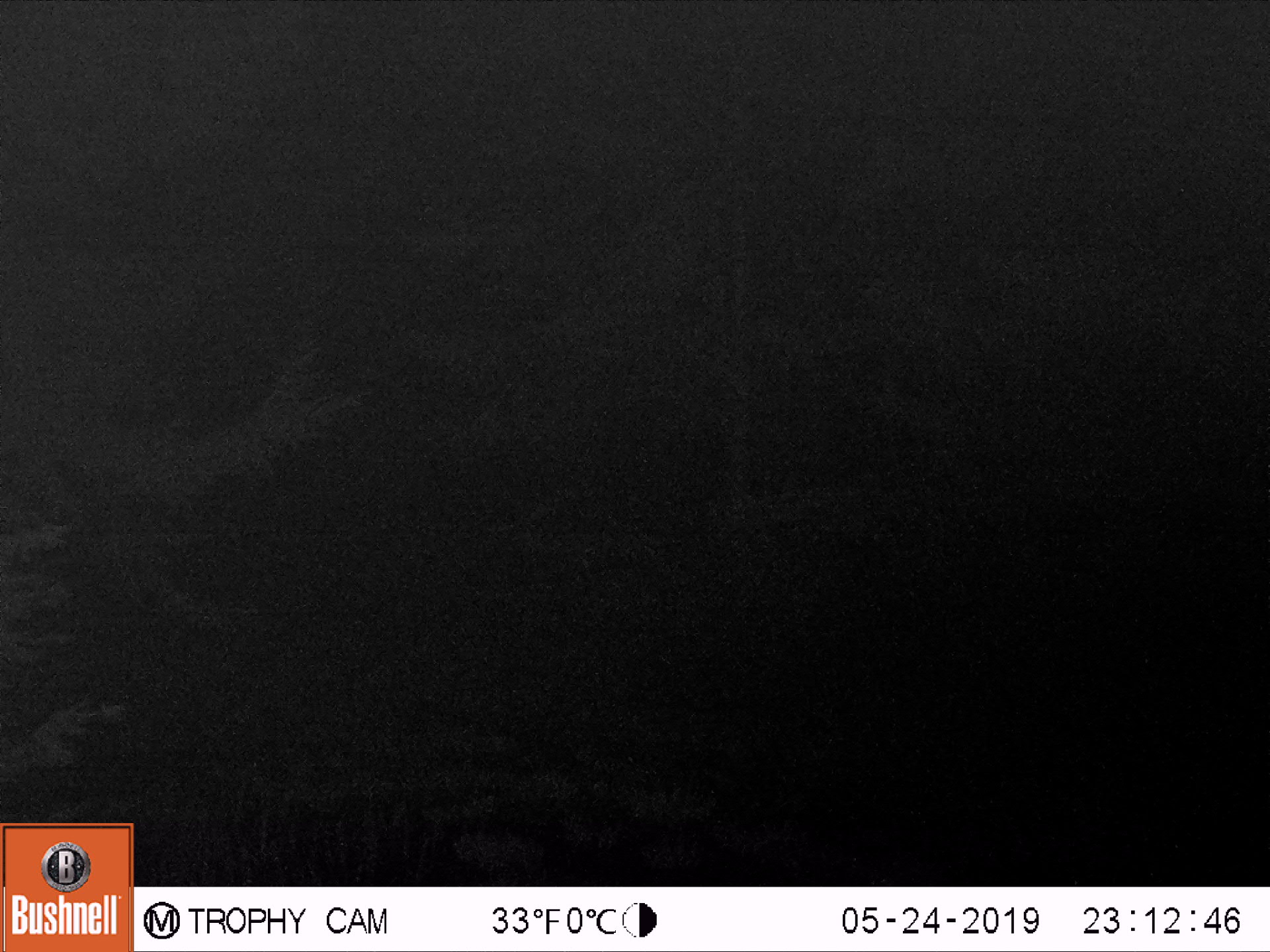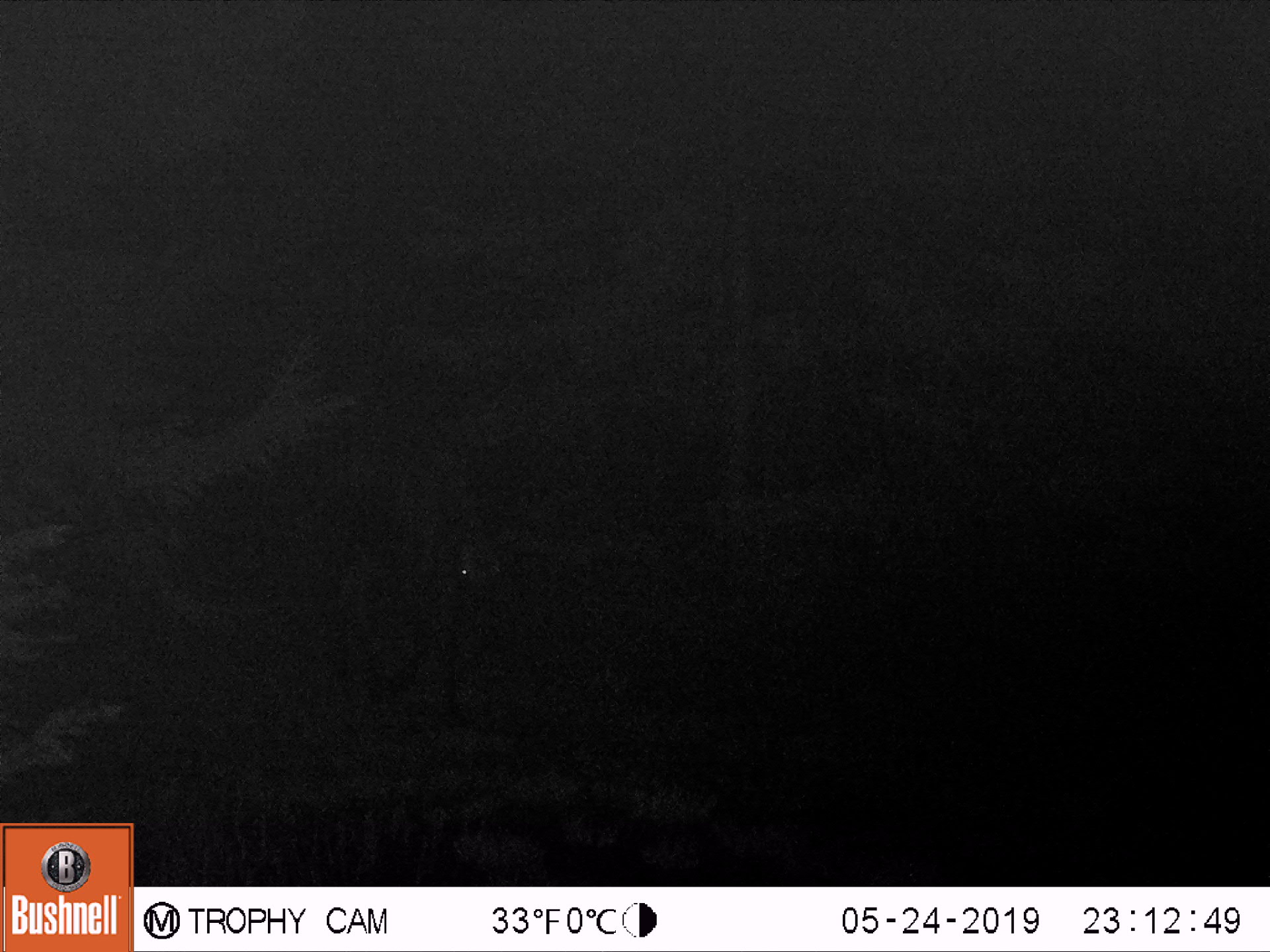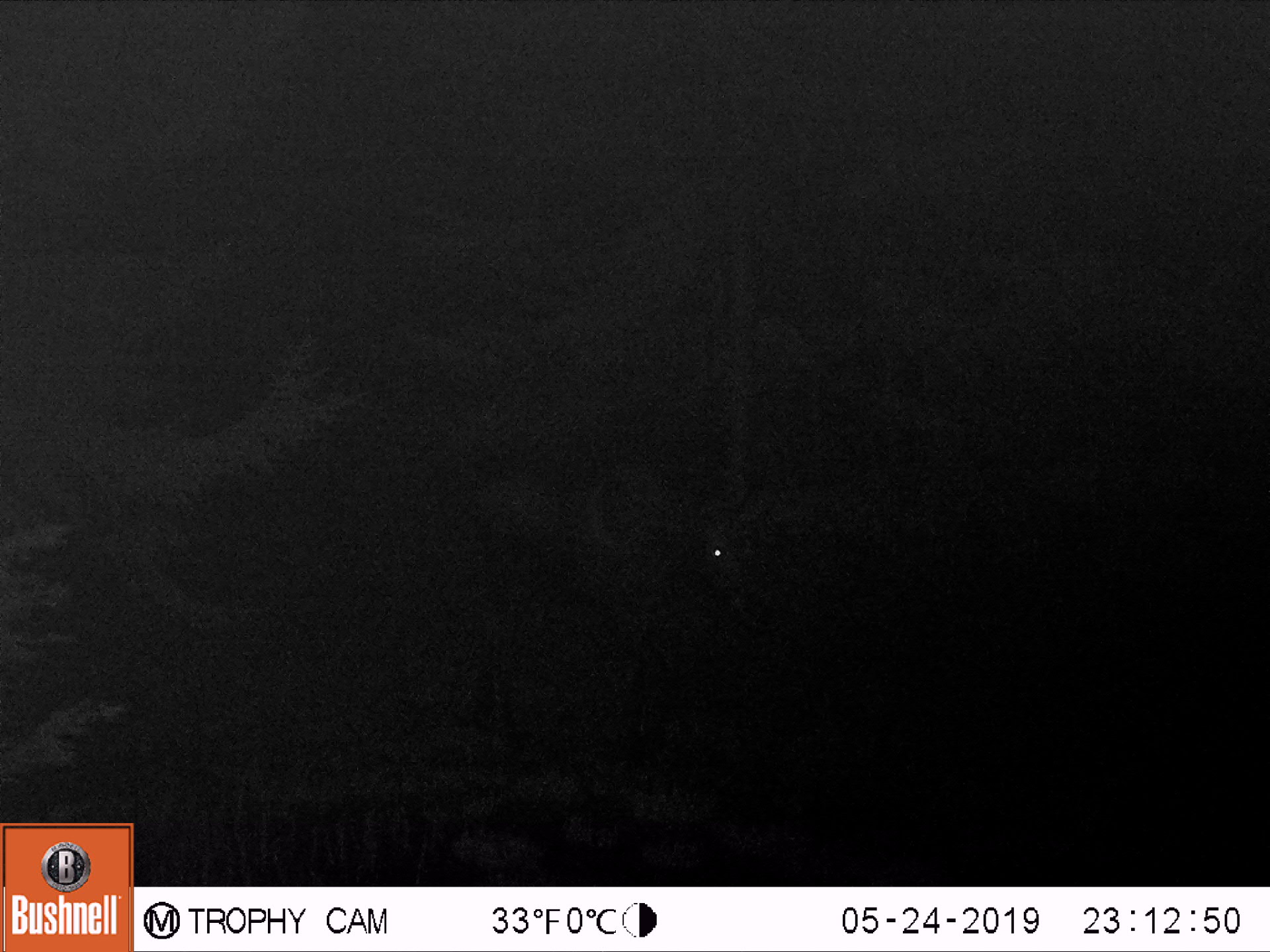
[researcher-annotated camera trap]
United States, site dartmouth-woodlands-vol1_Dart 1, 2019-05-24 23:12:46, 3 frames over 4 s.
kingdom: Animalia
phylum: Chordata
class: Mammalia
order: Artiodactyla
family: Cervidae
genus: Alces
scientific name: Alces alces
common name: moose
Moose (Alces alces).